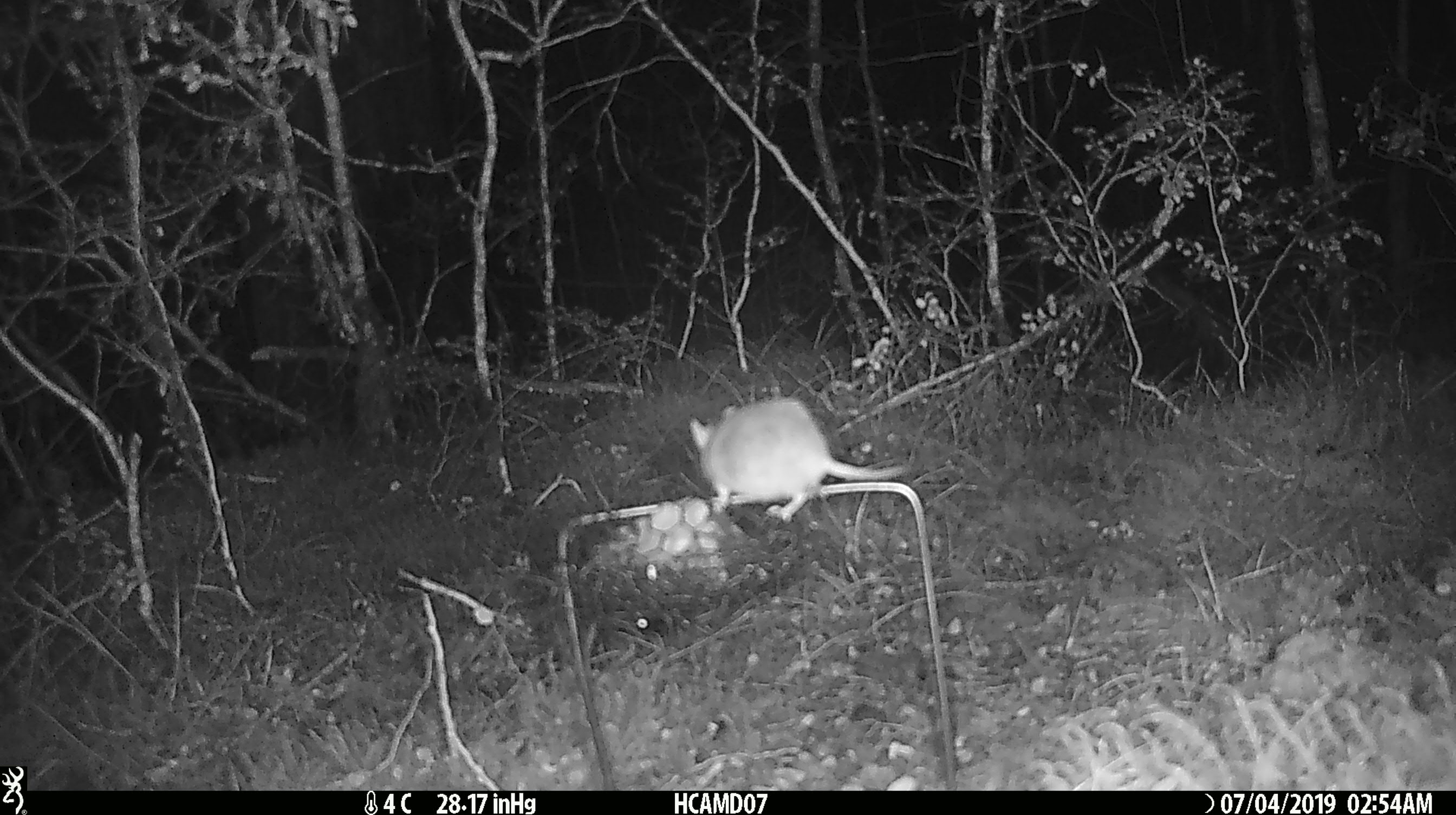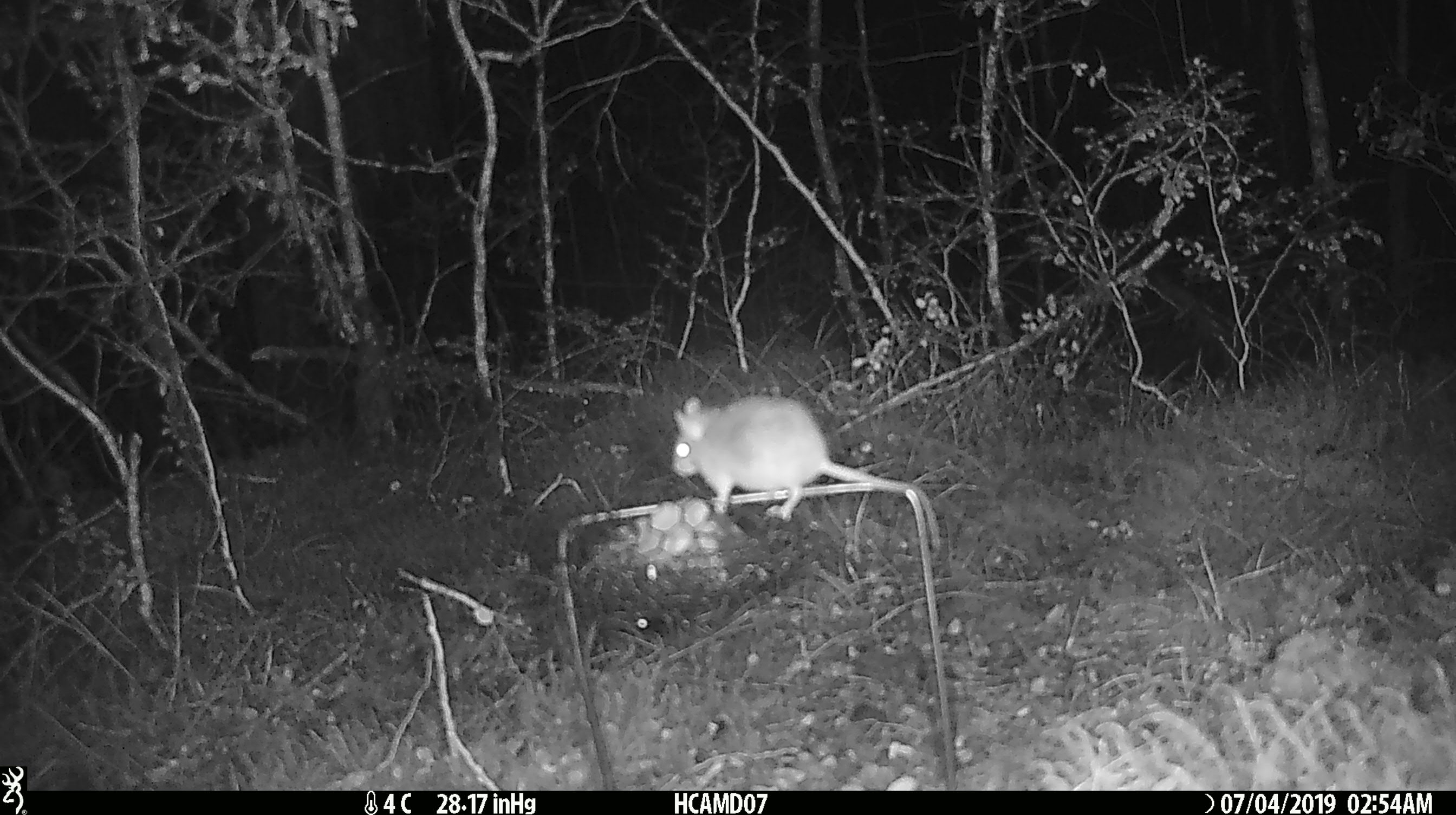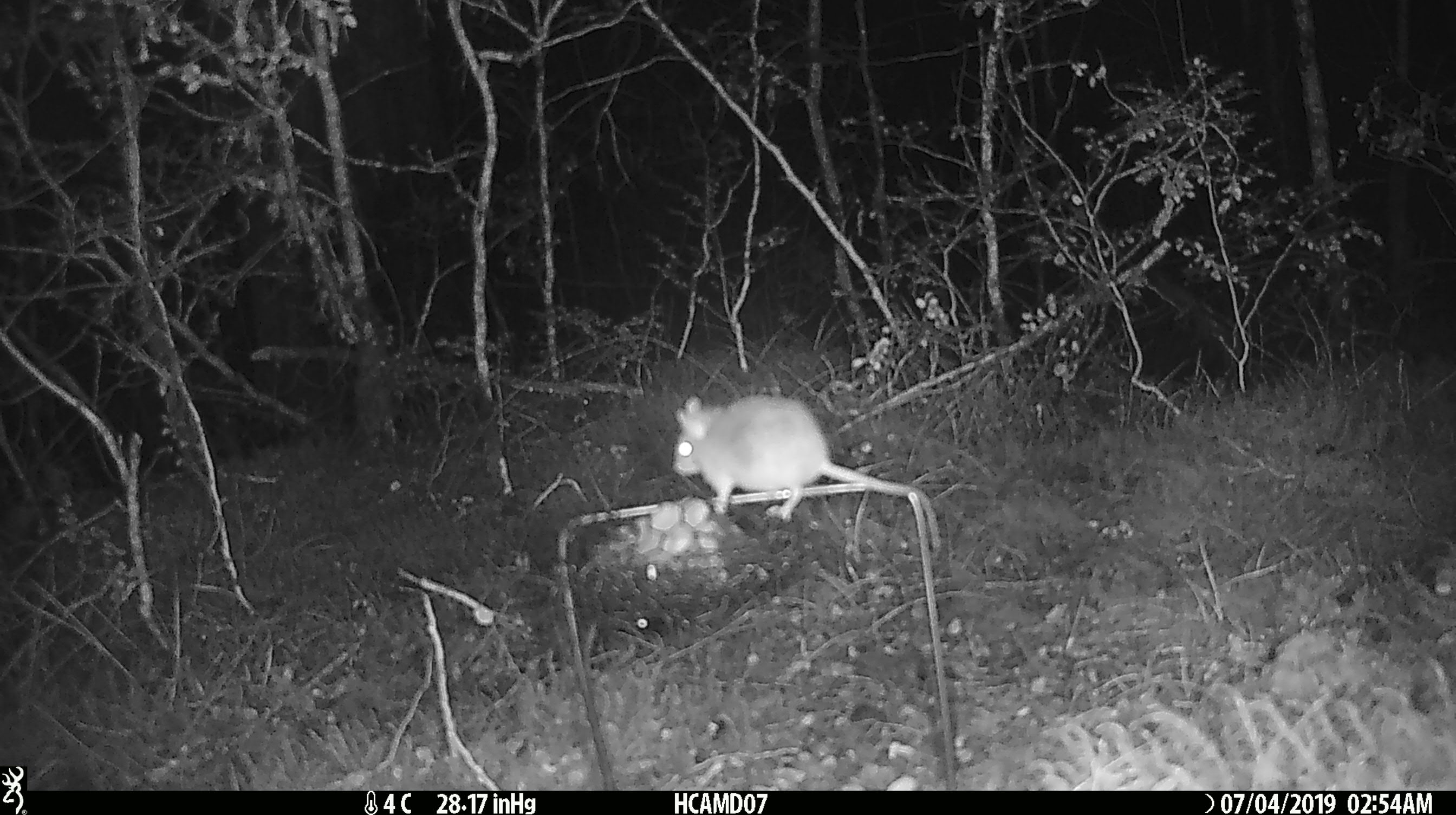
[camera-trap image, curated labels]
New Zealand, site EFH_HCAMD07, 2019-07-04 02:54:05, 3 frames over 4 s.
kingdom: Animalia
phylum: Chordata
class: Mammalia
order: Rodentia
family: Muridae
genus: Mus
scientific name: Mus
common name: mouse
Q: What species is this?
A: Mouse (Mus).